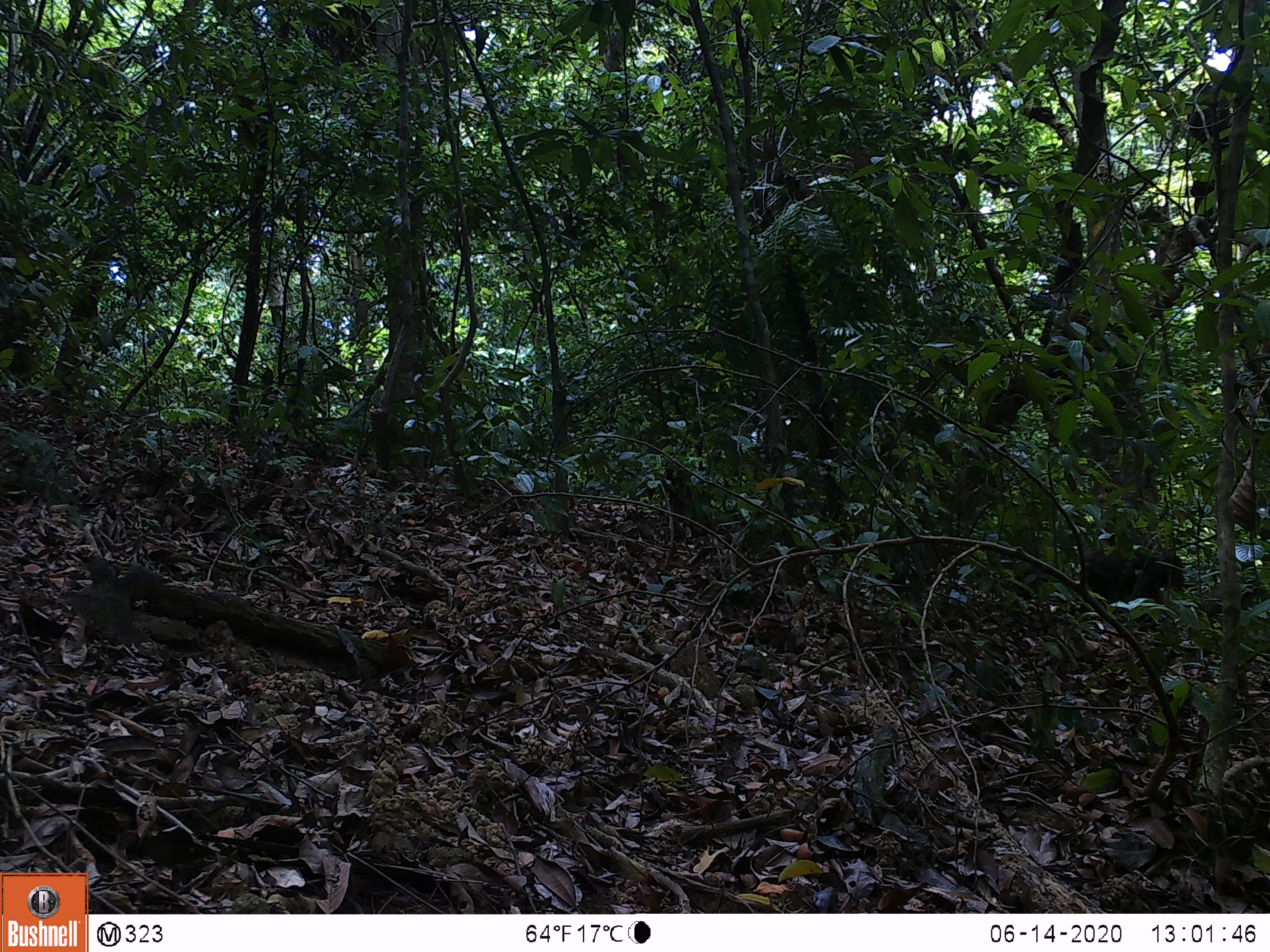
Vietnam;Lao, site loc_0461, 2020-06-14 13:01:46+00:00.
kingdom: Animalia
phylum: Chordata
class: Mammalia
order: Primates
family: Cercopithecidae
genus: Macaca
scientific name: Macaca arctoides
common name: stump-tailed macaque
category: stump tailed macaque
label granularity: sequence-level